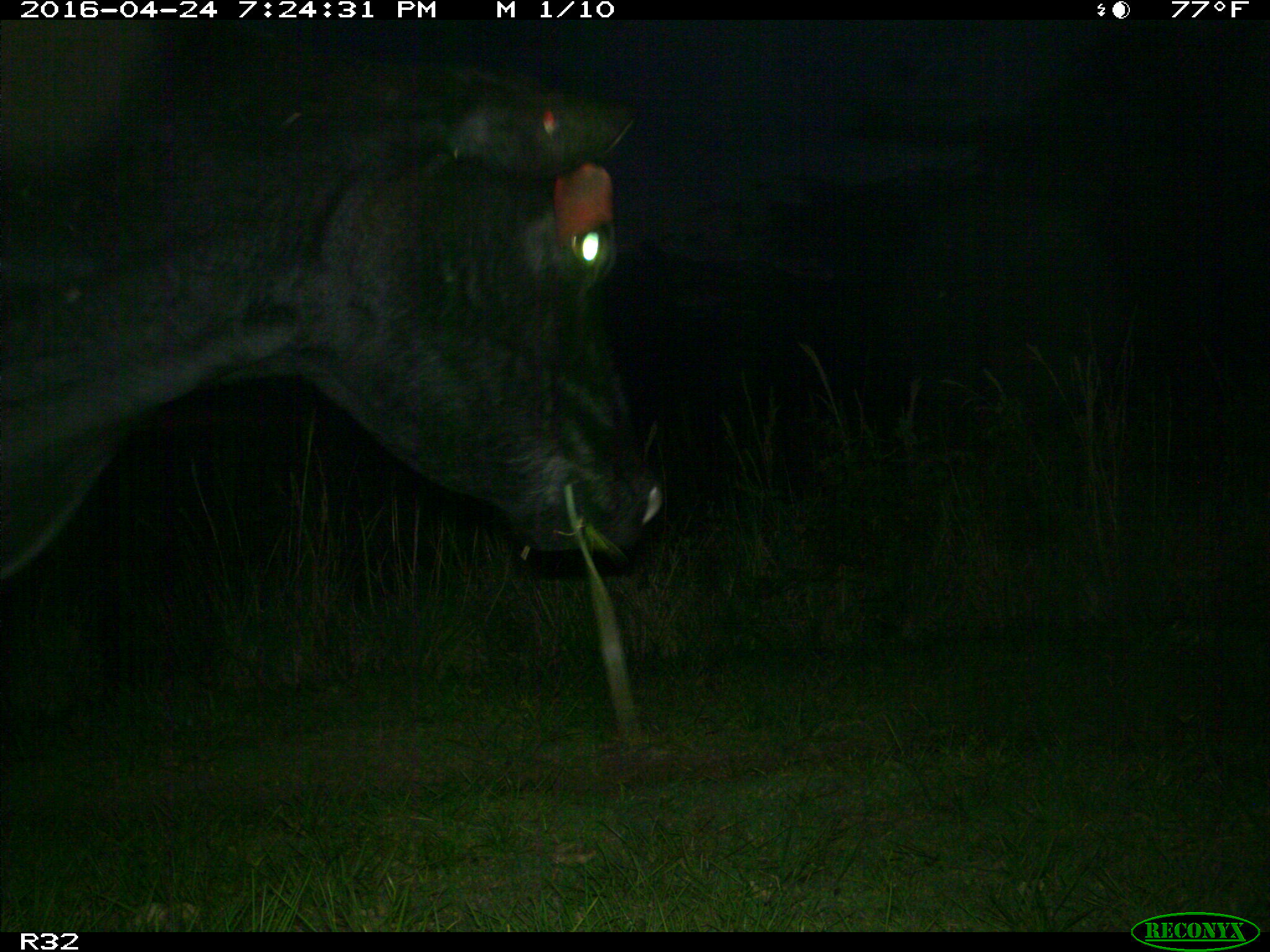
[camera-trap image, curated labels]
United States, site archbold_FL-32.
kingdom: Animalia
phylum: Chordata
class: Mammalia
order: Artiodactyla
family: Bovidae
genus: Bos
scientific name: Bos taurus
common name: domestic cow